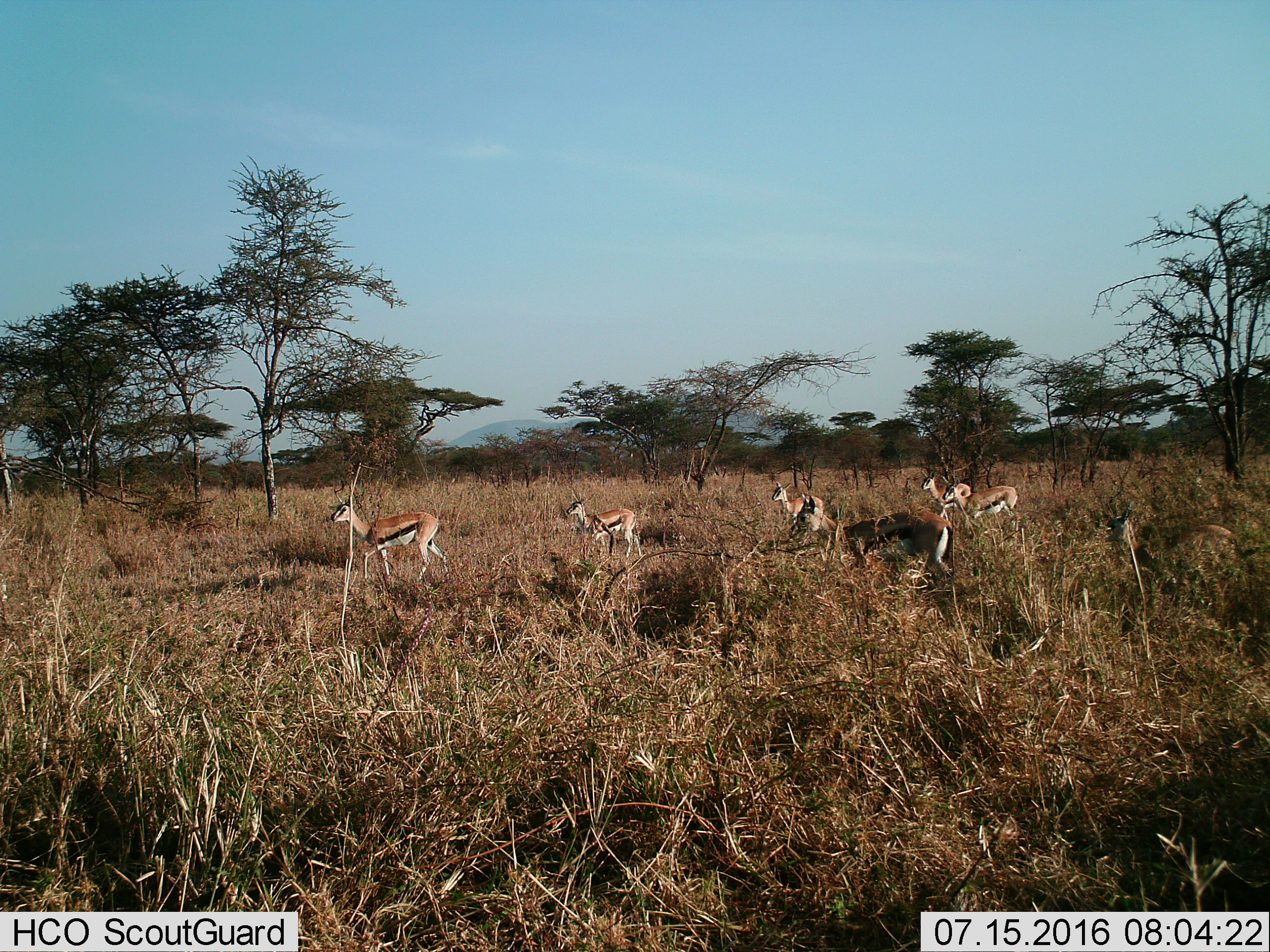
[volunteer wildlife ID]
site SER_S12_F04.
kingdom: Animalia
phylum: Chordata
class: Mammalia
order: Artiodactyla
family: Bovidae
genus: Eudorcas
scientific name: Eudorcas thomsonii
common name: thomson's gazelle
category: gazellethomsons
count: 7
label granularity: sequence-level